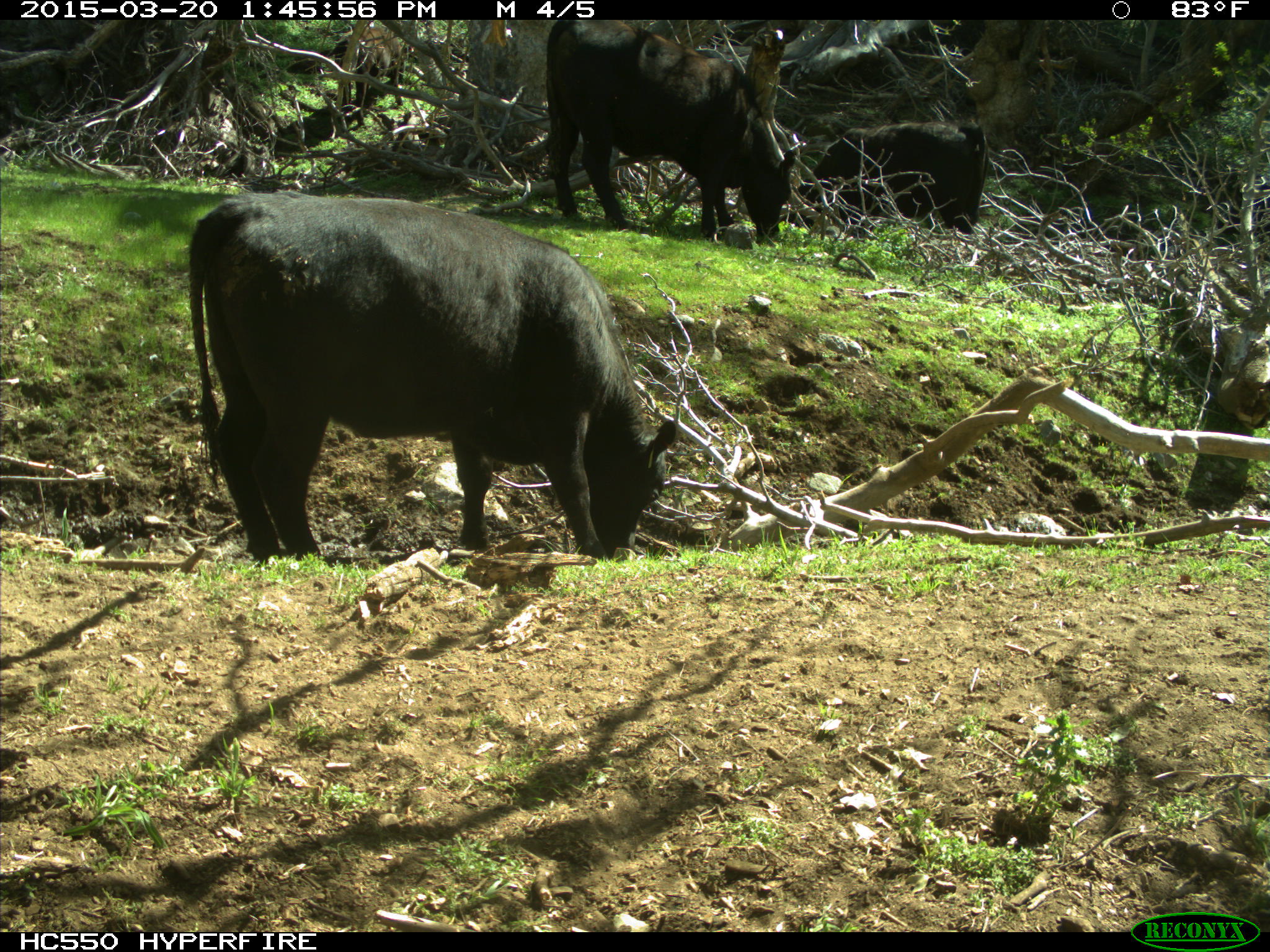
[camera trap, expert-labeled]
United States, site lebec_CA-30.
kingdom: Animalia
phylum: Chordata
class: Mammalia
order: Artiodactyla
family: Bovidae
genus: Bos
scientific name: Bos taurus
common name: domestic cow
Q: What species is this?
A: Bos taurus (domestic cow).